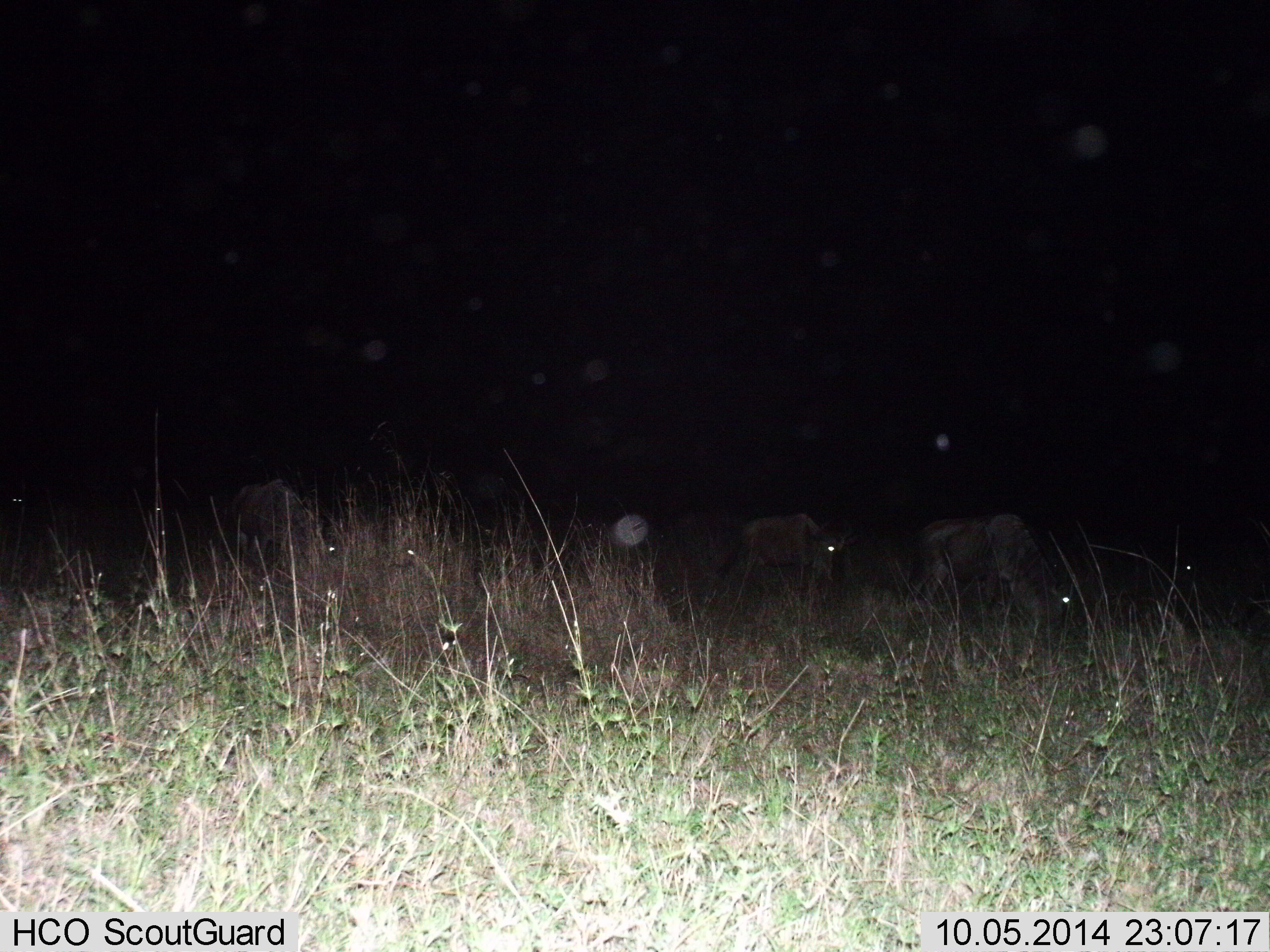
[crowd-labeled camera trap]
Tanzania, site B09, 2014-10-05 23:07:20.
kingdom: Animalia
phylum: Chordata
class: Mammalia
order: Artiodactyla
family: Bovidae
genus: Connochaetes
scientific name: Connochaetes taurinus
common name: blue wildebeest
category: wildebeest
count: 5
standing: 80%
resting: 10%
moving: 40%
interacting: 0%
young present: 0%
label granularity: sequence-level